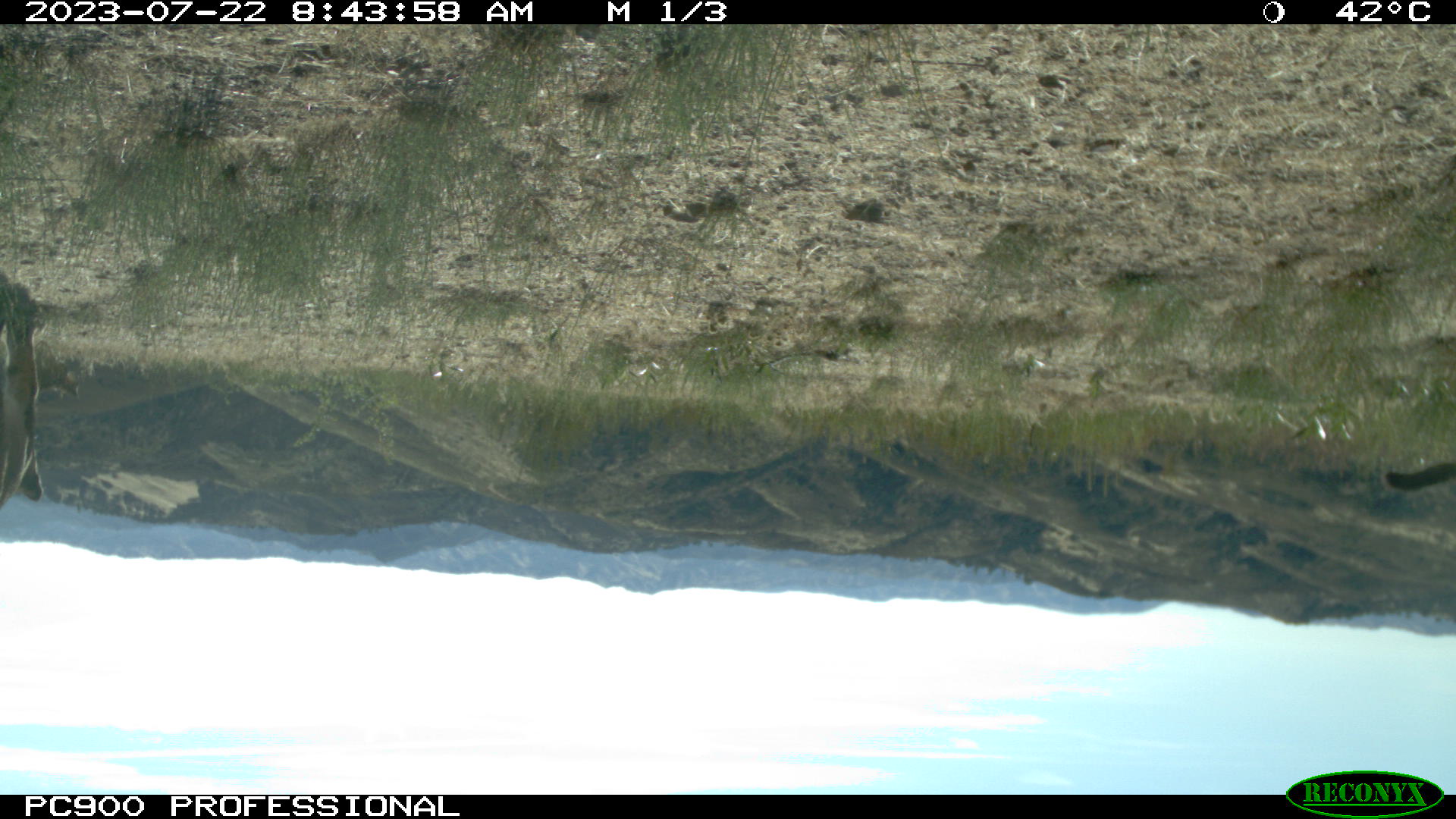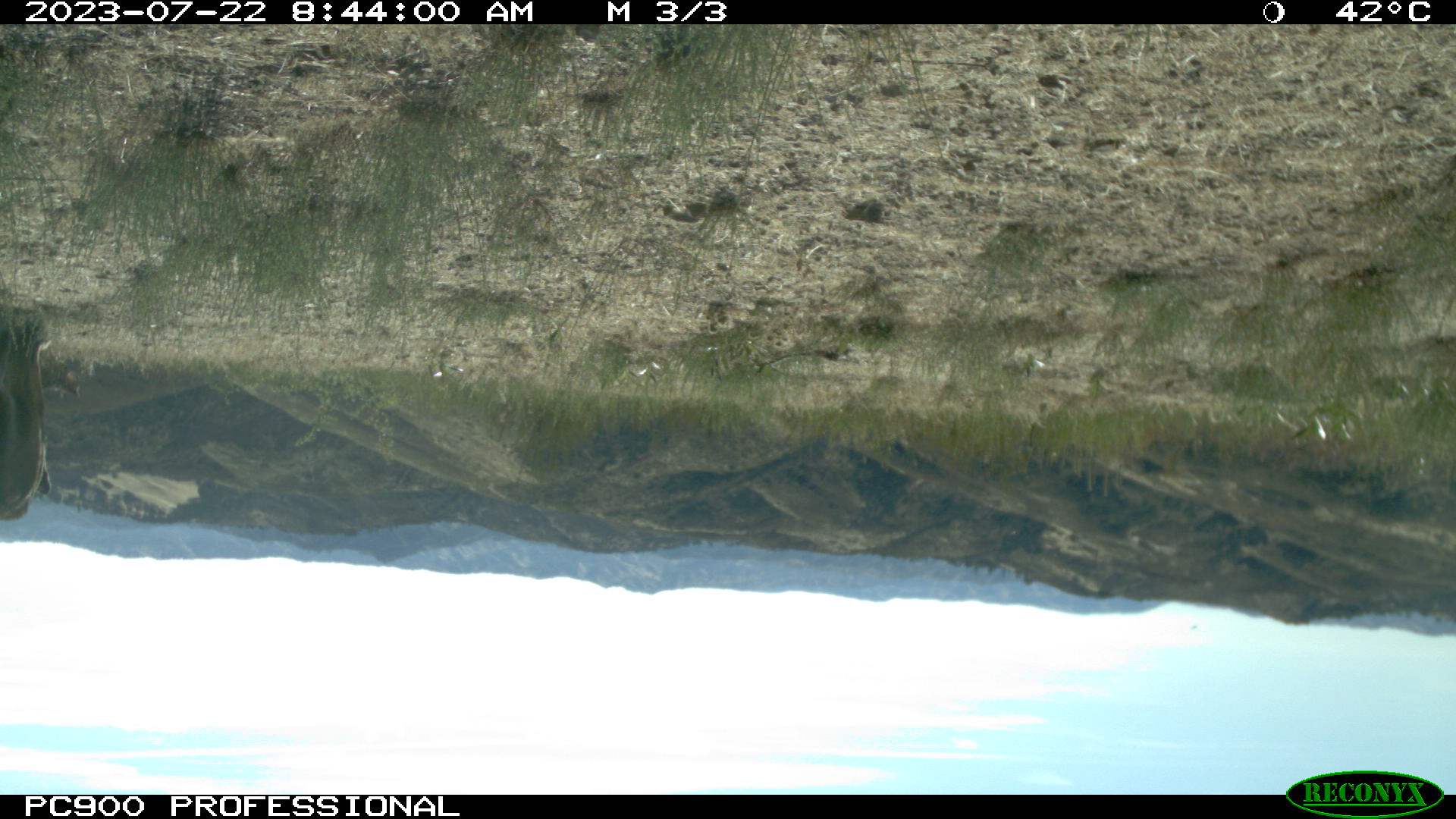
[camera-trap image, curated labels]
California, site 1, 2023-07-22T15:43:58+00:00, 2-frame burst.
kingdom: Animalia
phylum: Chordata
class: Mammalia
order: Carnivora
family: Felidae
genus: Puma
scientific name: Puma concolor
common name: puma